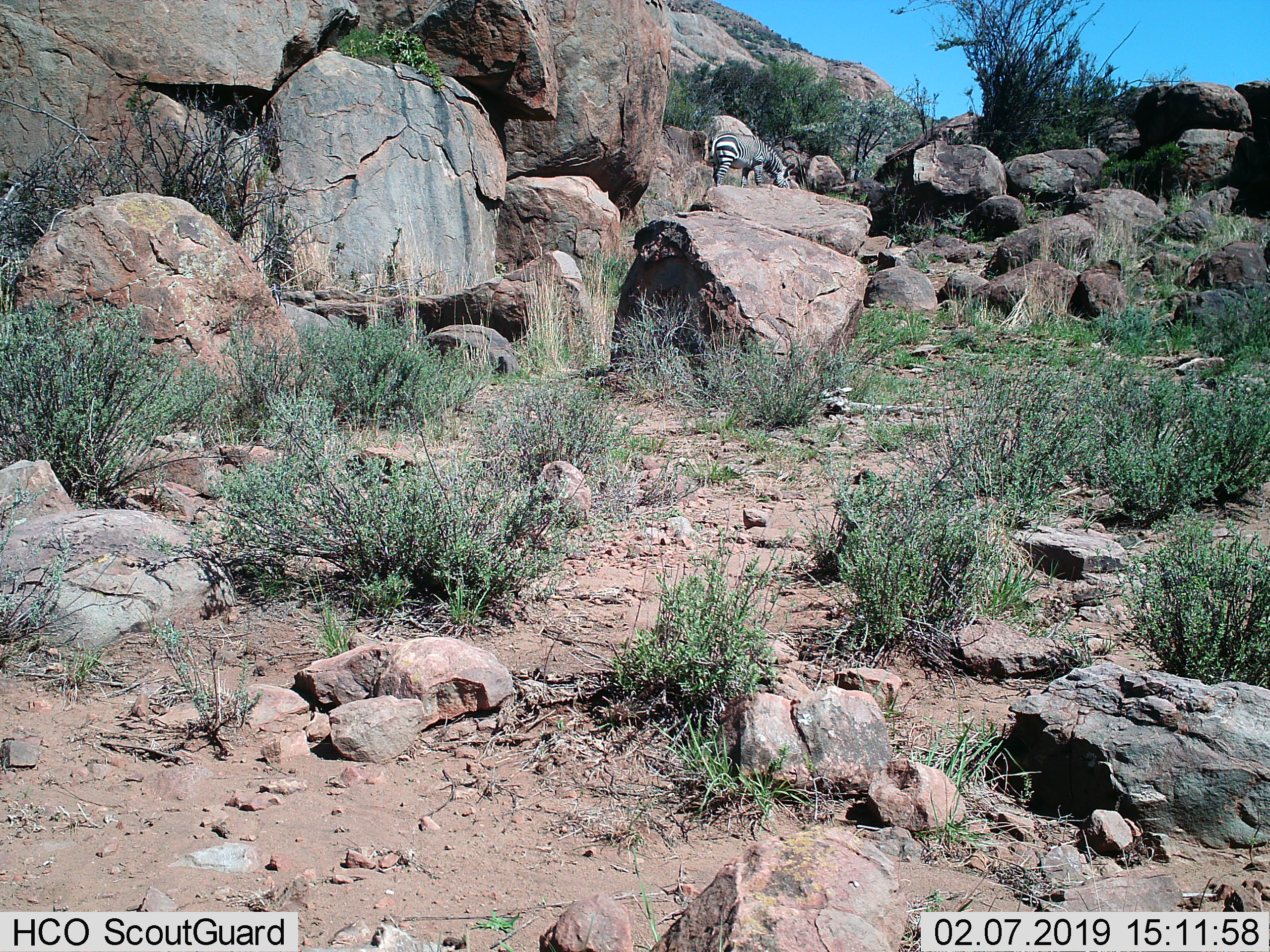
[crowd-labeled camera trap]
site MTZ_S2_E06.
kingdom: Animalia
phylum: Chordata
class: Mammalia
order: Perissodactyla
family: Equidae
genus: Equus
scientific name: Equus zebra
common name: mountain zebra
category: zebramountain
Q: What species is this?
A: Zebramountain (mountain zebra) (Equus zebra).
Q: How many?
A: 1.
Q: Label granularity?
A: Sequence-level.